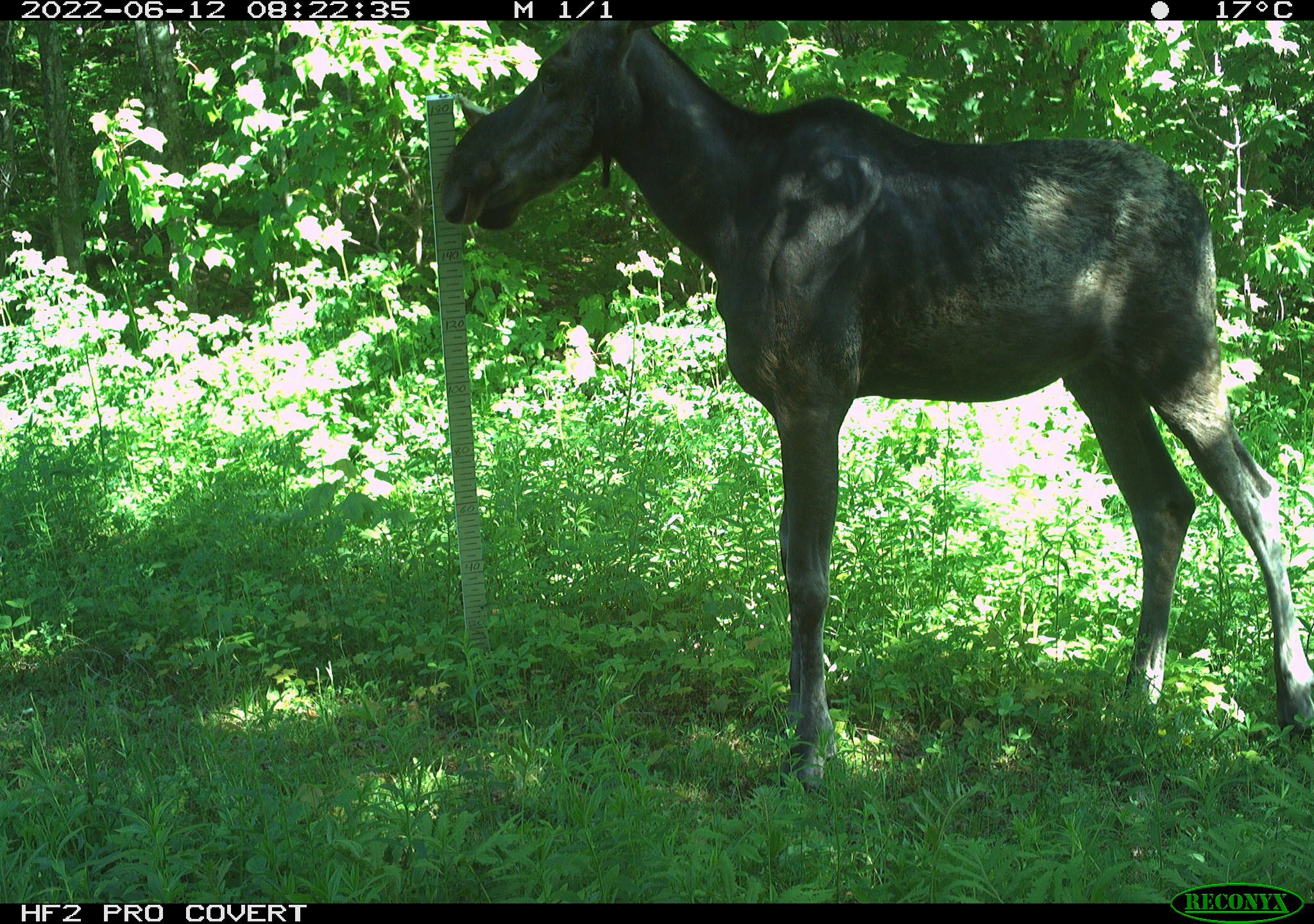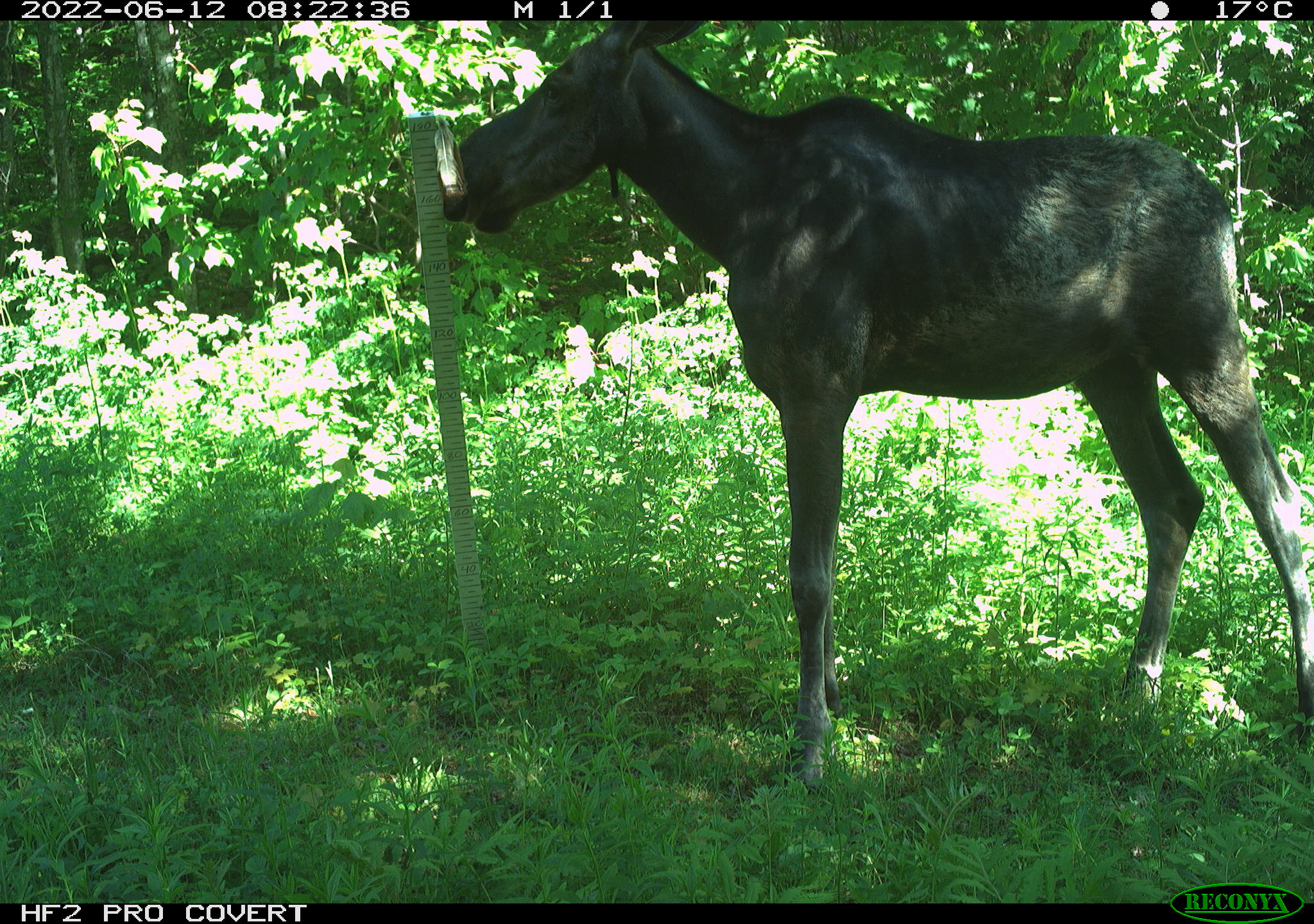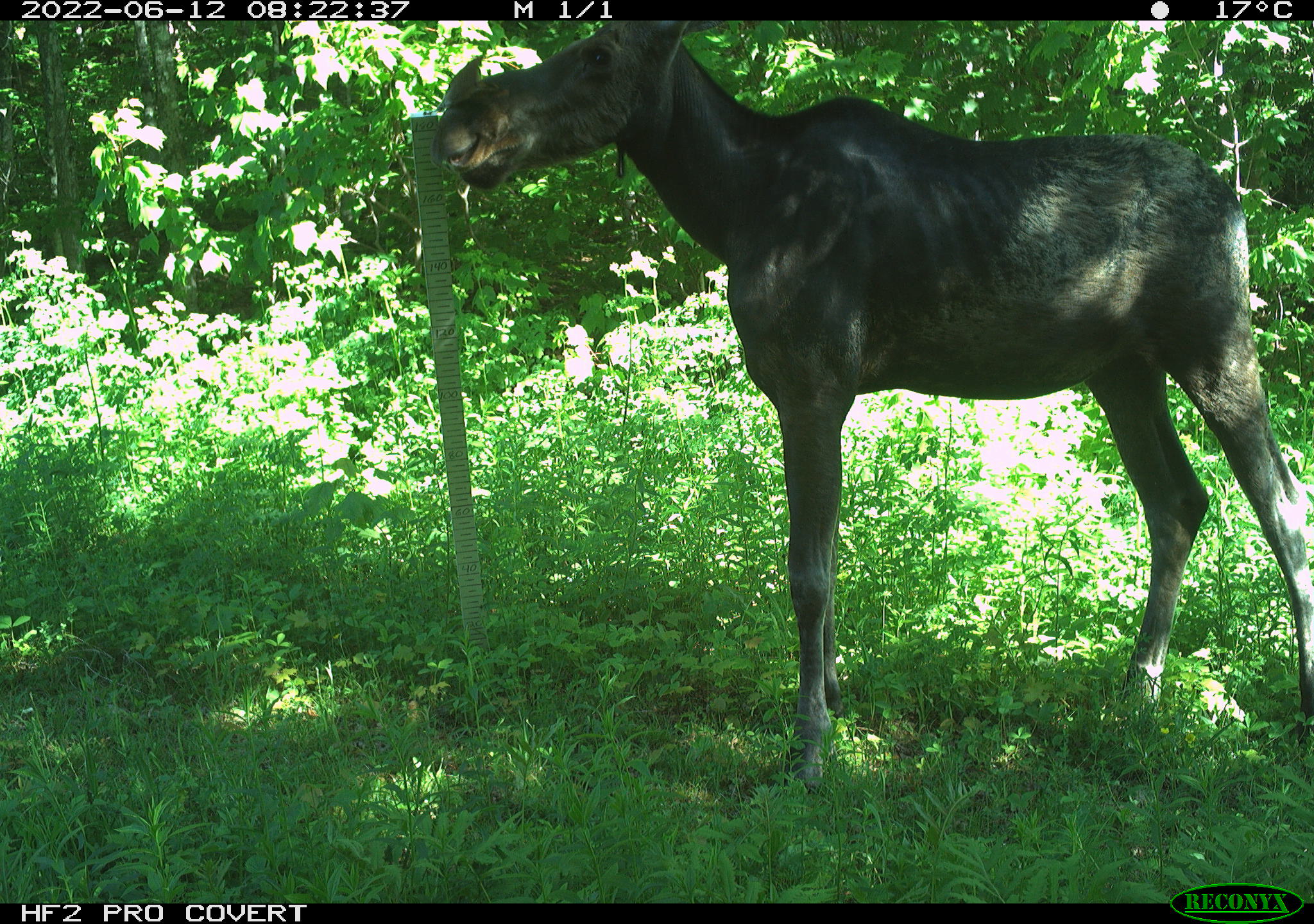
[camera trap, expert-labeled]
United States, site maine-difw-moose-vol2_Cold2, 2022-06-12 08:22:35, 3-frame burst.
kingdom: Animalia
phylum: Chordata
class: Mammalia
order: Artiodactyla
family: Cervidae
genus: Alces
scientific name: Alces alces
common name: moose